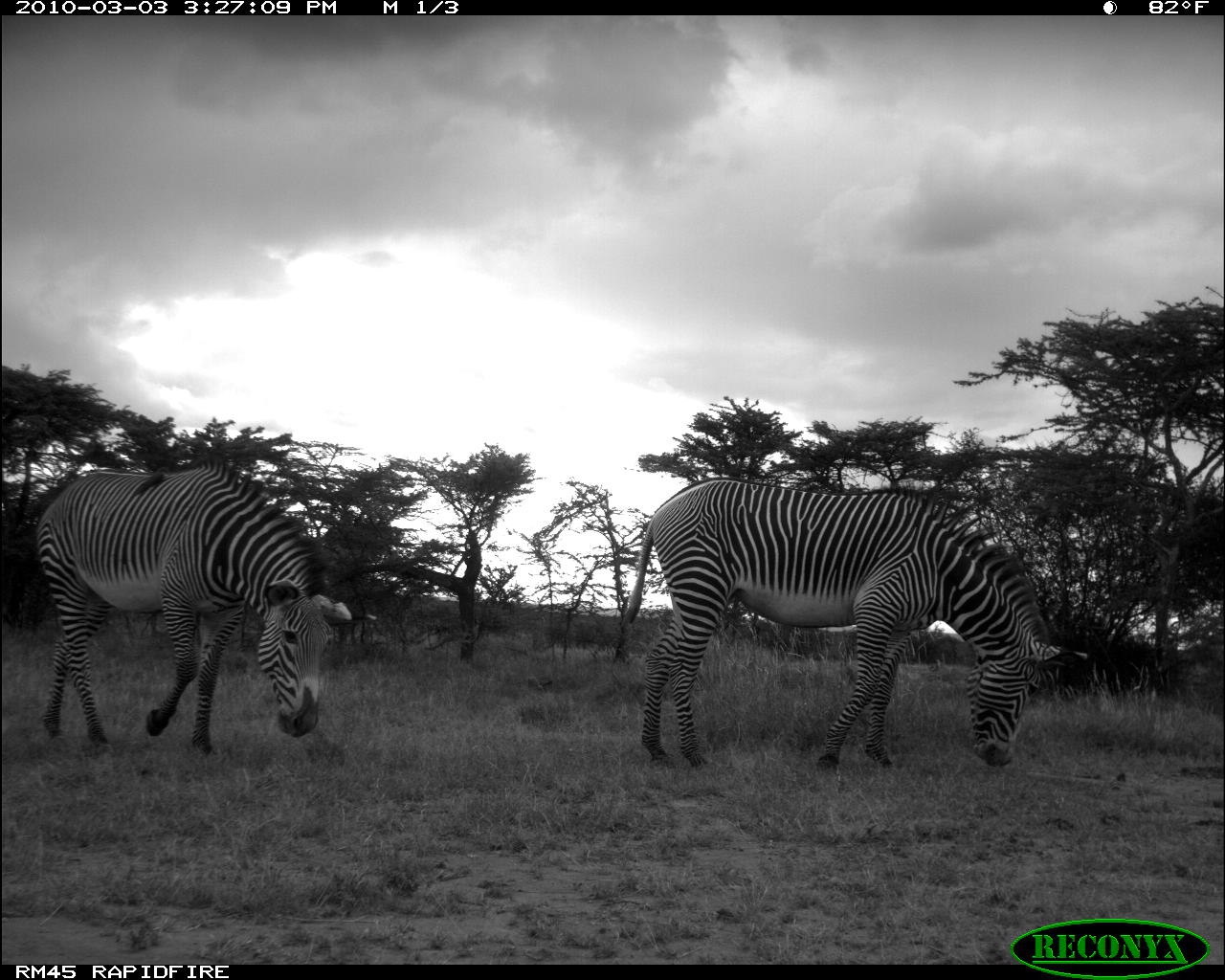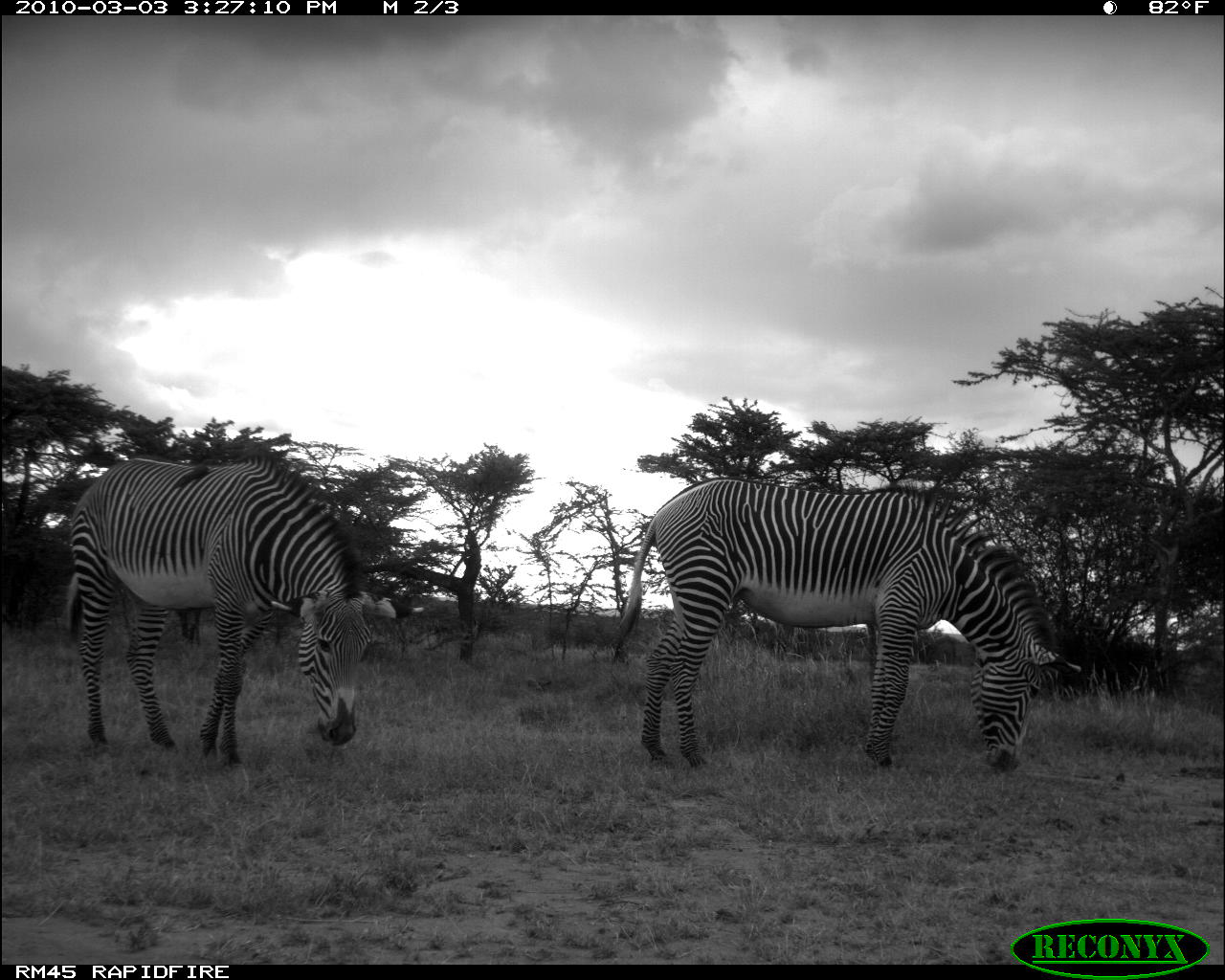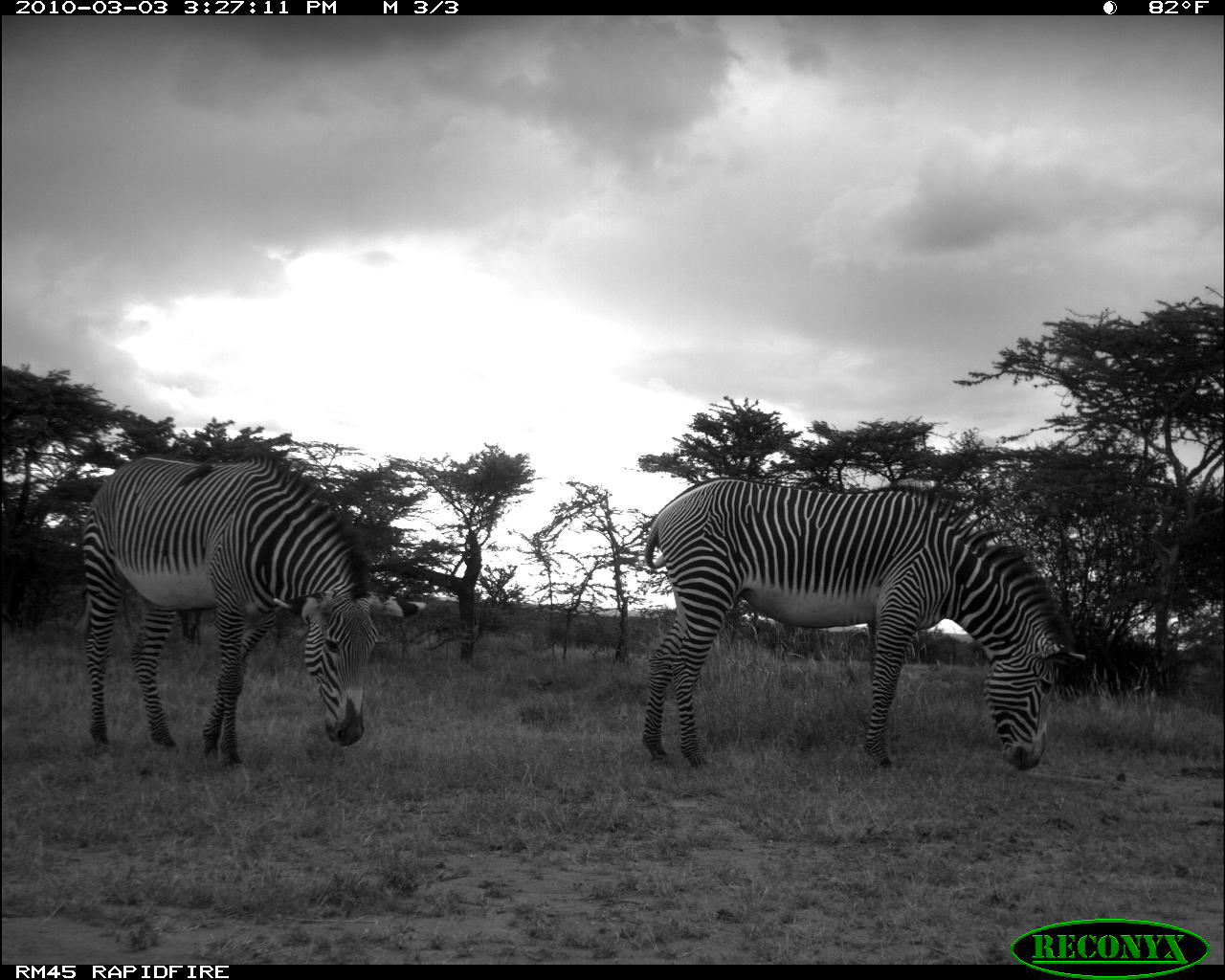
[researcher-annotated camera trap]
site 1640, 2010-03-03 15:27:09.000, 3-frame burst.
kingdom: Animalia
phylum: Chordata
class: Mammalia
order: Perissodactyla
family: Equidae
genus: Equus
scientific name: Equus grevyi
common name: grévy's zebra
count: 2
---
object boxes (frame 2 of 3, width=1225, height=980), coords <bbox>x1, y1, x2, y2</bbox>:
equus grevyi: <bbox>607, 473, 1083, 775</bbox>; <bbox>59, 451, 427, 769</bbox>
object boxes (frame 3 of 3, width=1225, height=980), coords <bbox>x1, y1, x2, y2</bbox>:
equus grevyi: <bbox>638, 475, 1087, 772</bbox>; <bbox>74, 448, 428, 770</bbox>